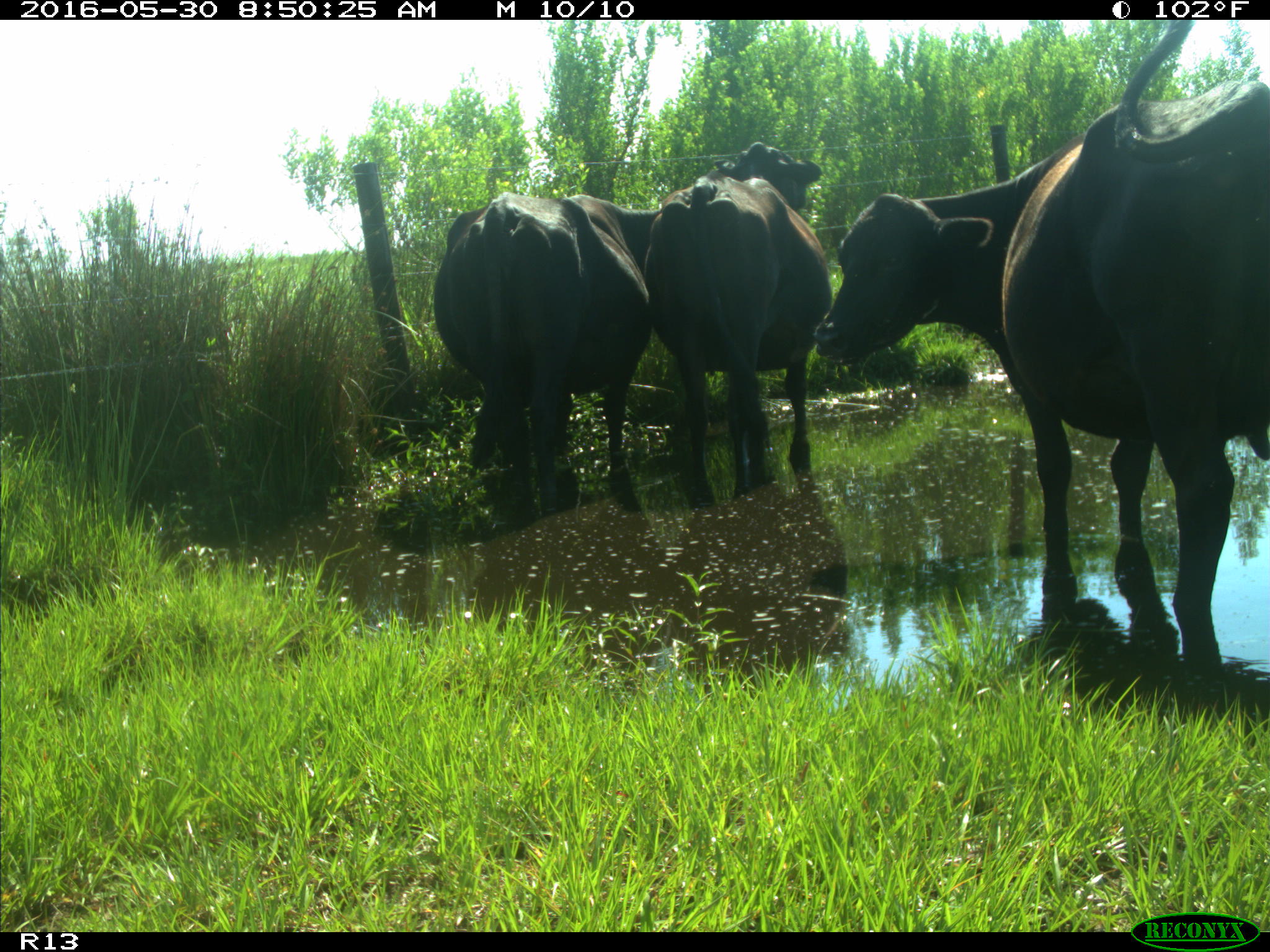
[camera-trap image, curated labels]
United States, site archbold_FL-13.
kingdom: Animalia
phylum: Chordata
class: Mammalia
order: Artiodactyla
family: Bovidae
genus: Bos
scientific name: Bos taurus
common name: domestic cow